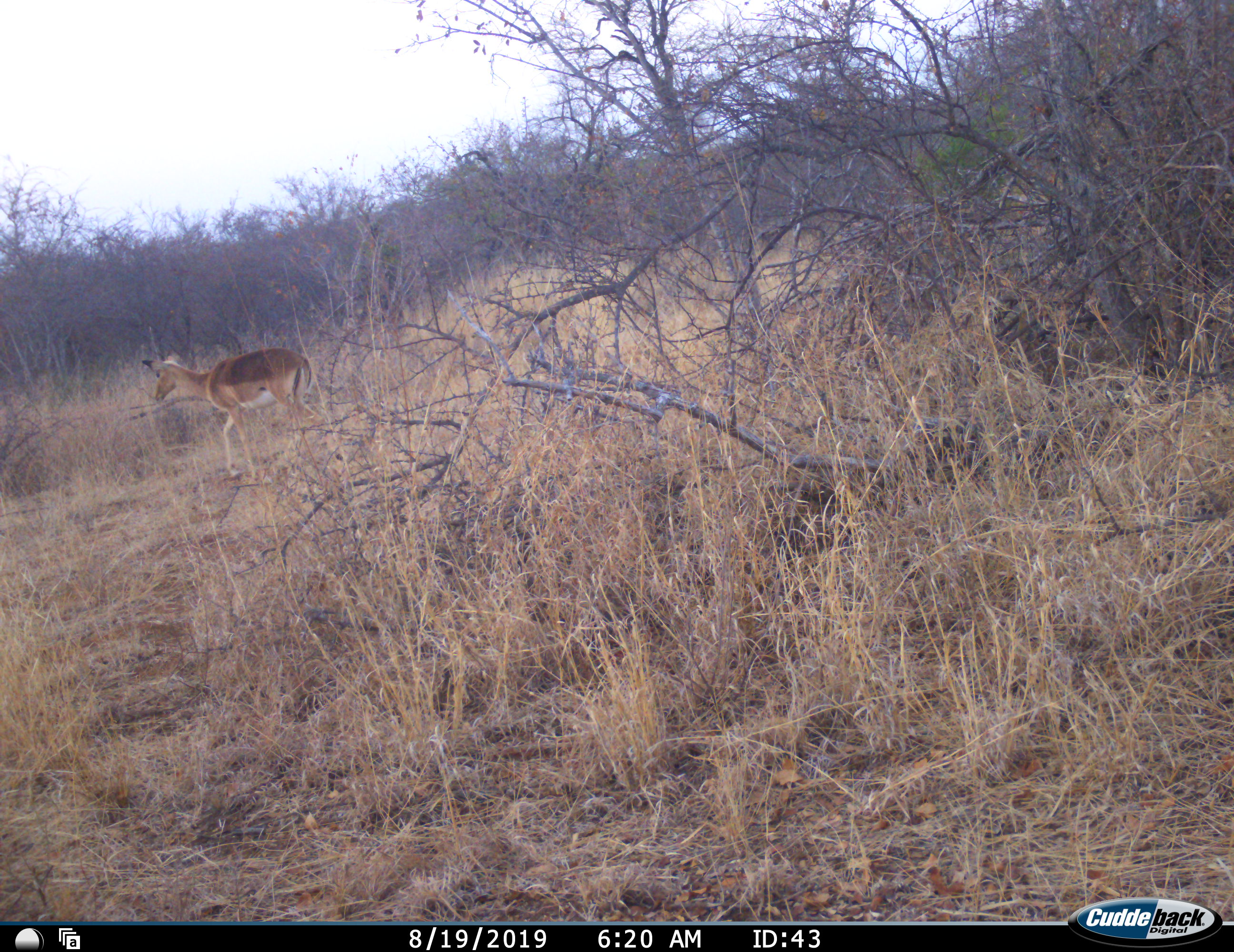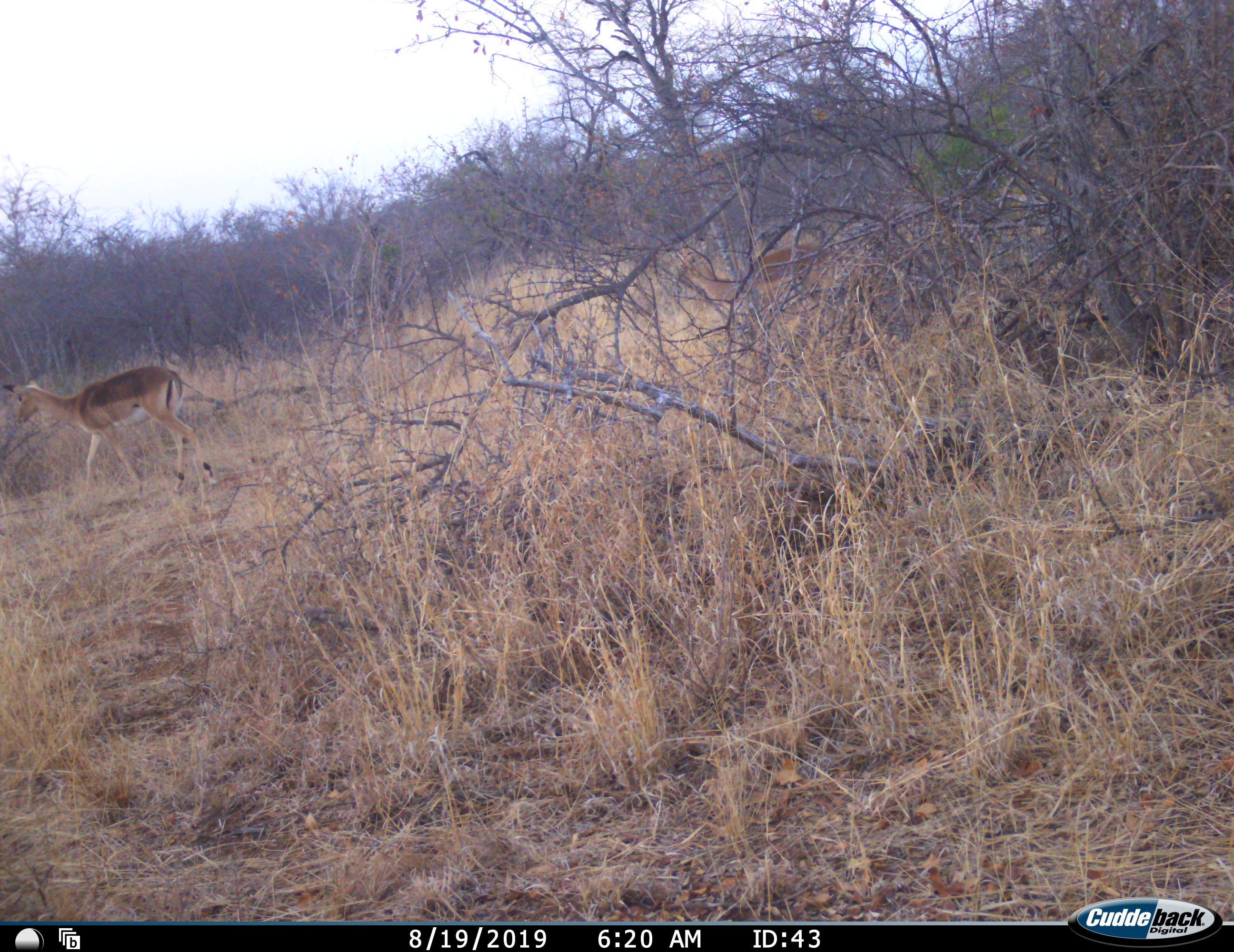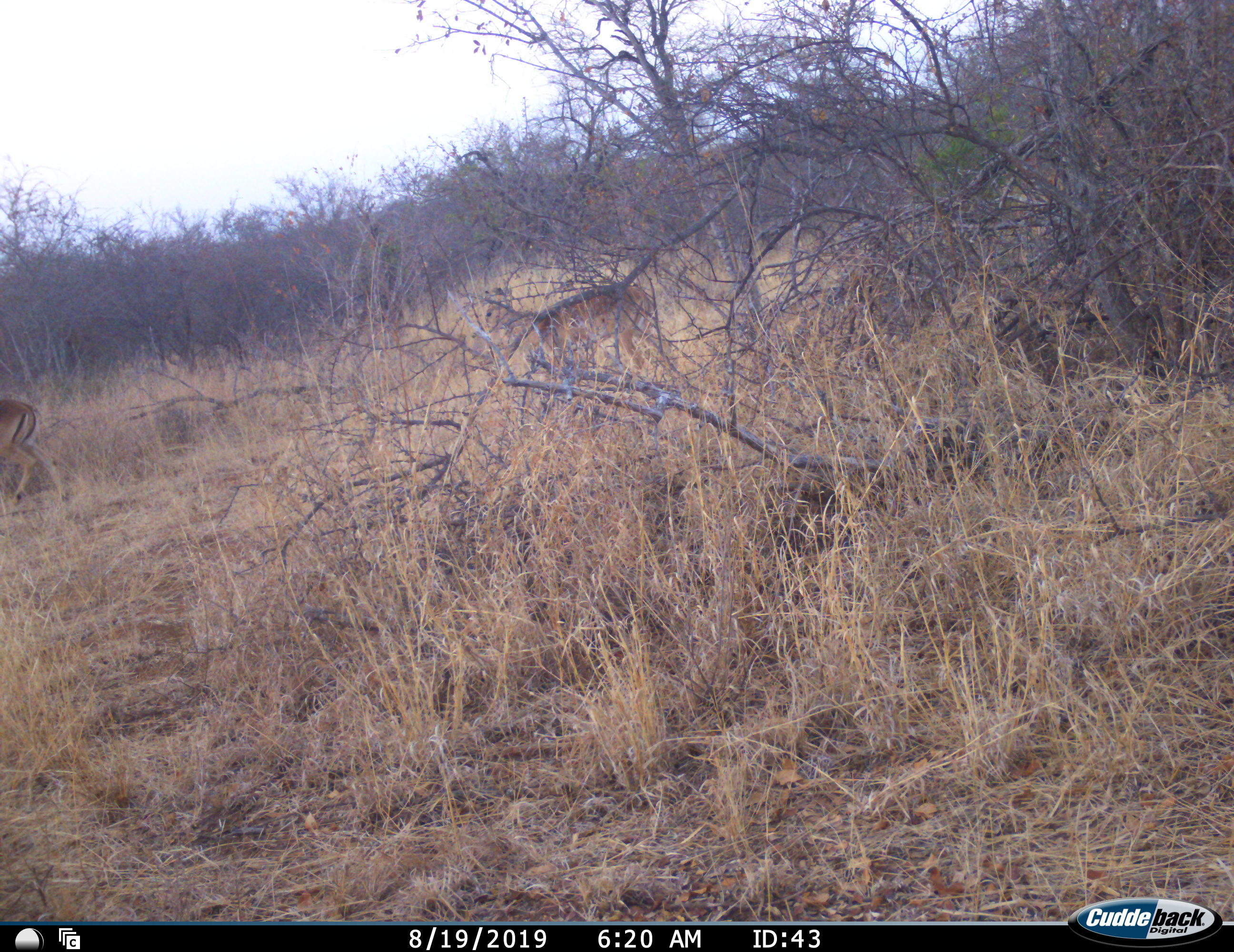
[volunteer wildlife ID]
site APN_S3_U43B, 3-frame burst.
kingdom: Animalia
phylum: Chordata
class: Mammalia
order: Artiodactyla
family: Bovidae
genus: Aepyceros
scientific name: Aepyceros melampus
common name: impala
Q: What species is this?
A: Impala (Aepyceros melampus).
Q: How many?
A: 2.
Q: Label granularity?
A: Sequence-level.